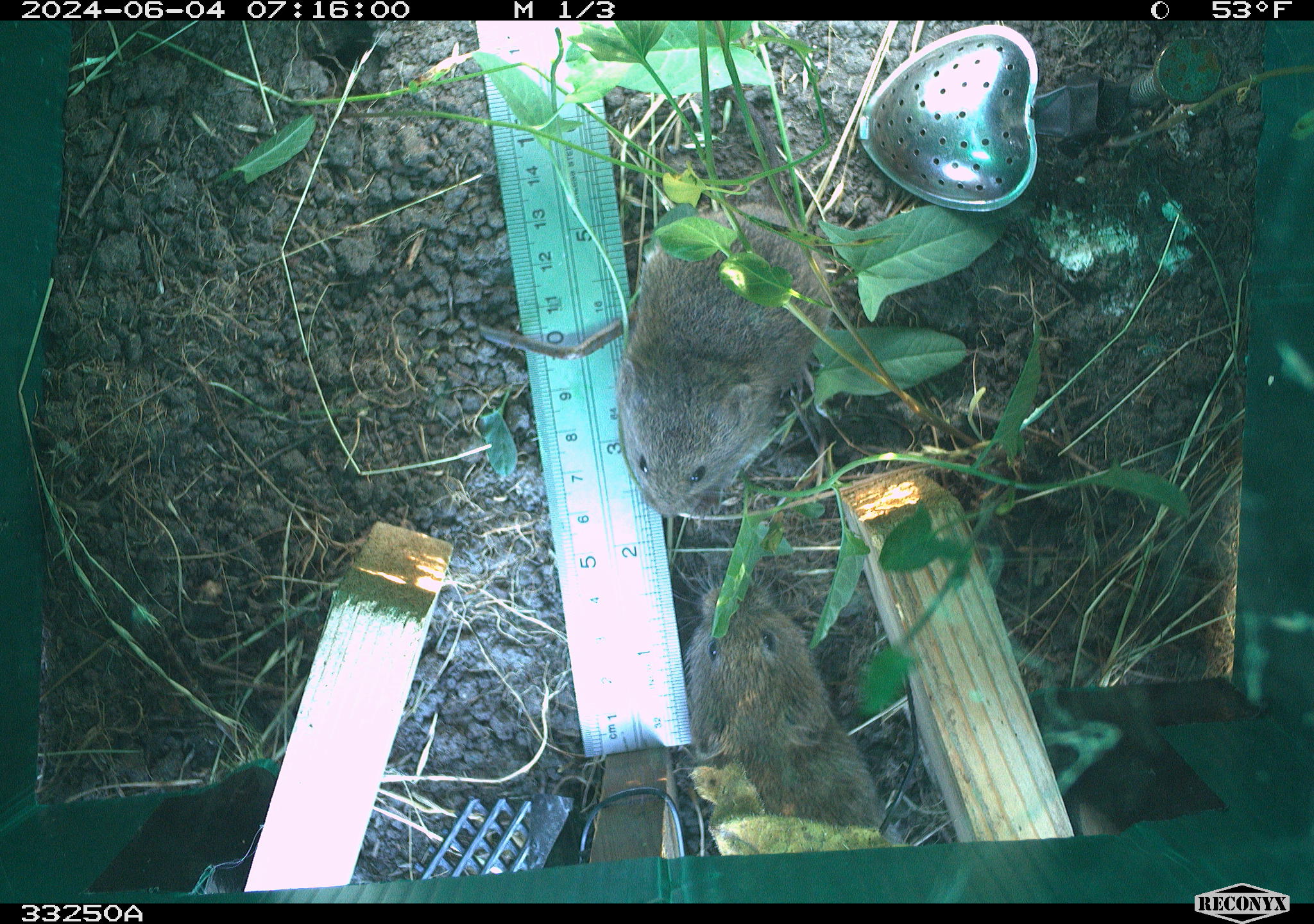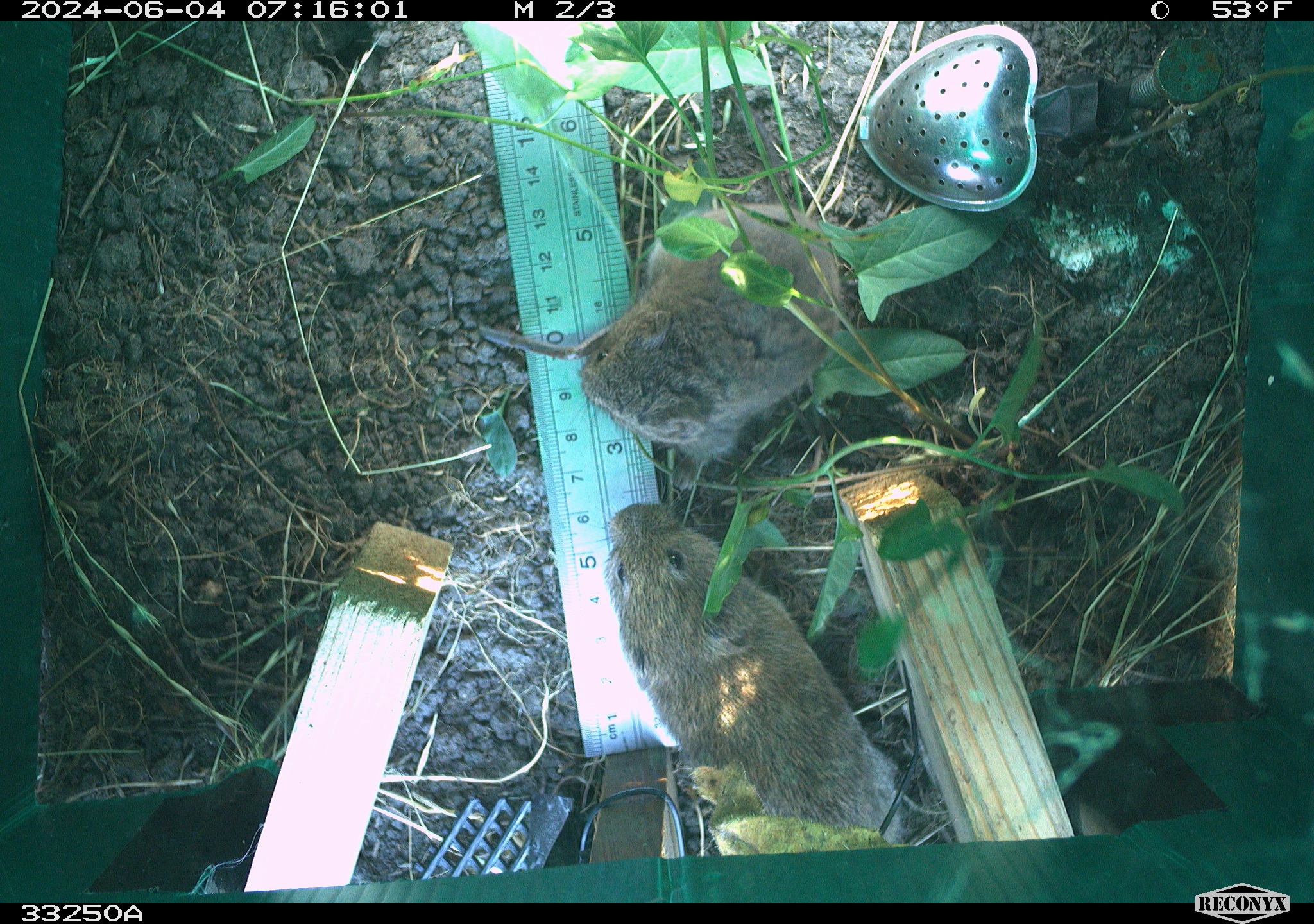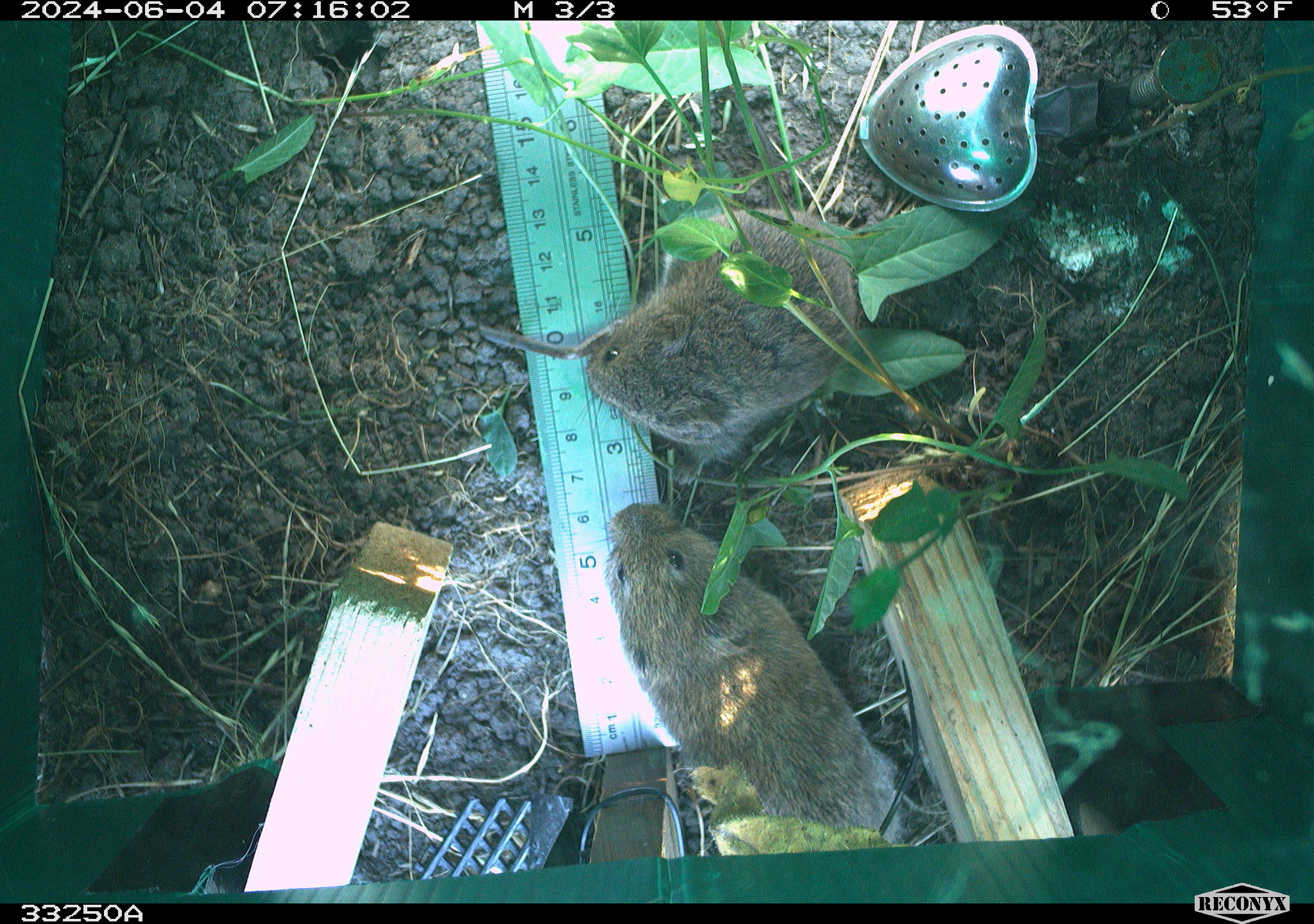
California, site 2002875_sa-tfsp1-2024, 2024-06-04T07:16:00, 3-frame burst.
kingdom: Animalia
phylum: Chordata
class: Mammalia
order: Rodentia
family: Cricetidae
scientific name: Arvicolinae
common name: voles, lemmings, and muskrats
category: arvicolinae subfamily